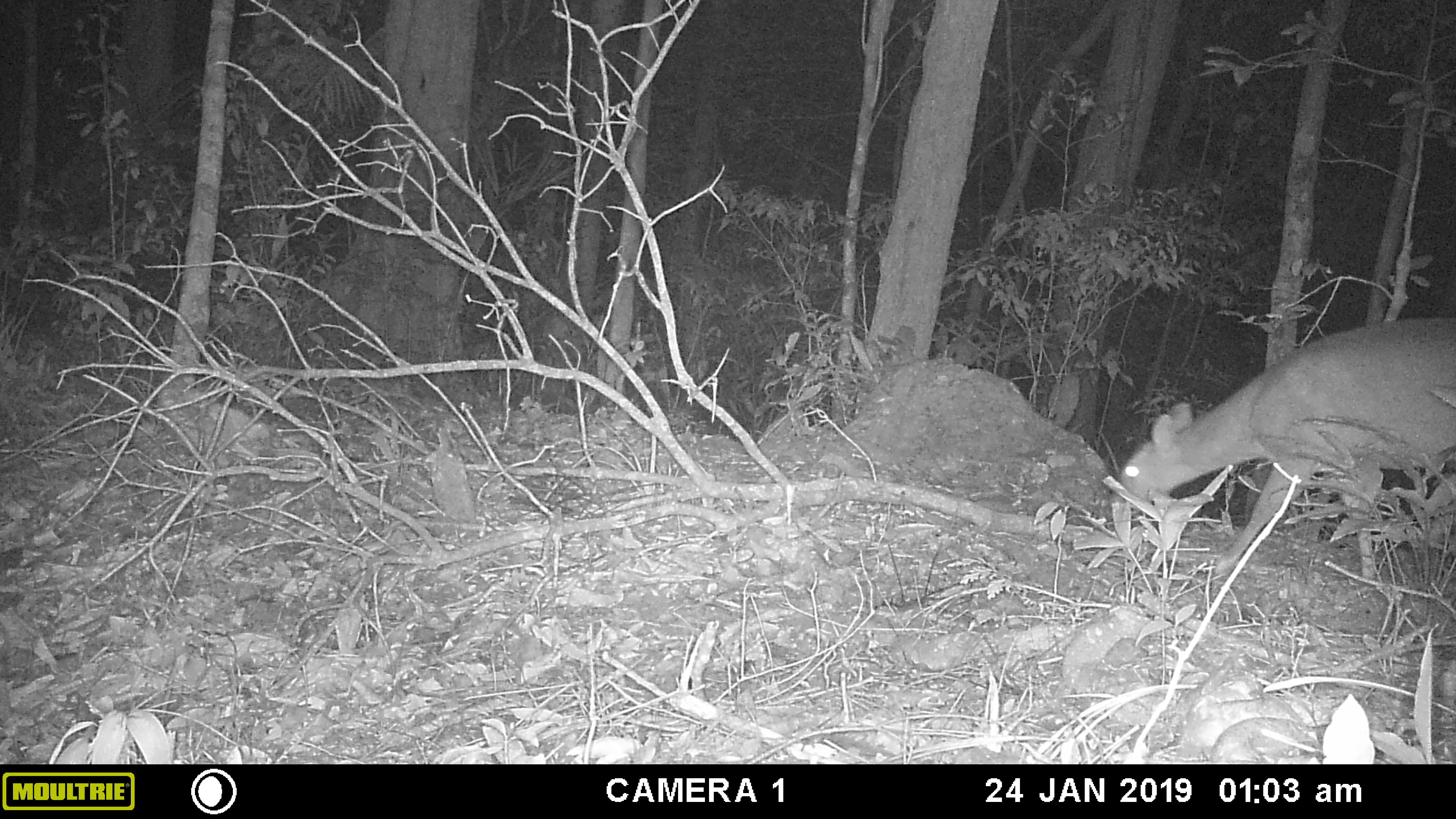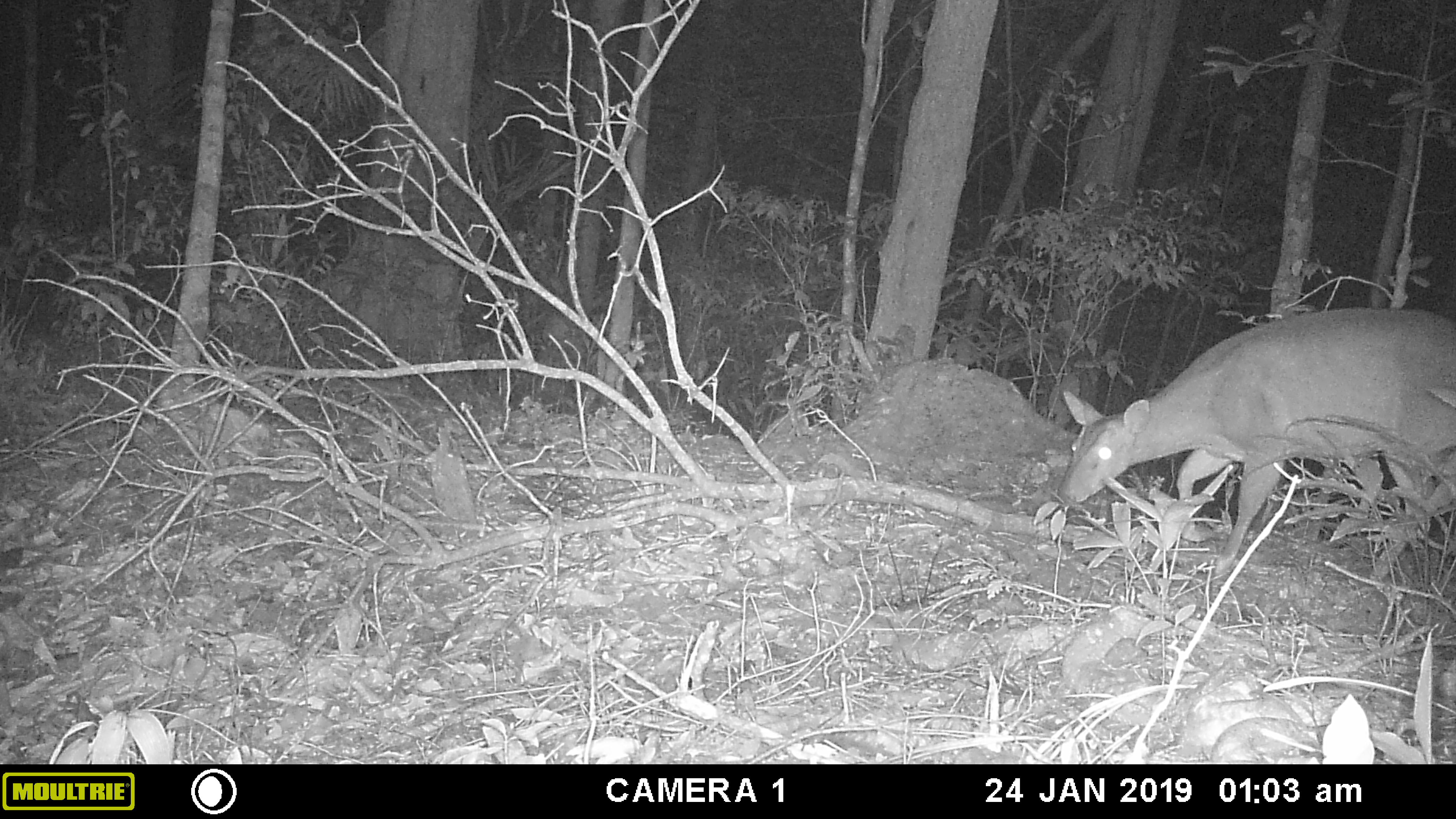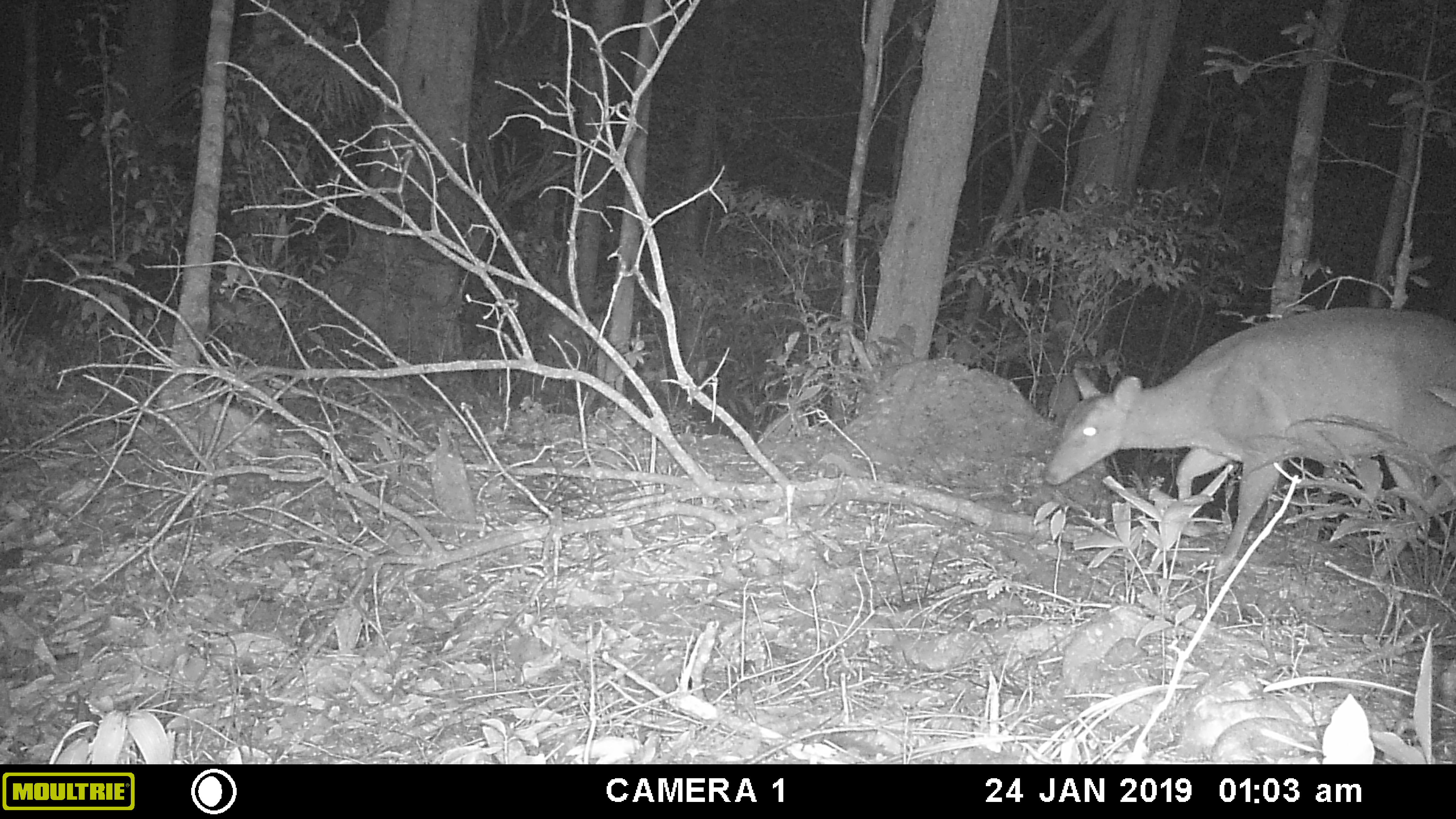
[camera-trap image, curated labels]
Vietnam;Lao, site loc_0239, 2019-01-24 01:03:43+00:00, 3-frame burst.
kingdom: Animalia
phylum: Chordata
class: Mammalia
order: Artiodactyla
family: Cervidae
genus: Muntiacus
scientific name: Muntiacus vuquangensis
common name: large-antlered muntjac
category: large antlered muntjac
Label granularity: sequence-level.